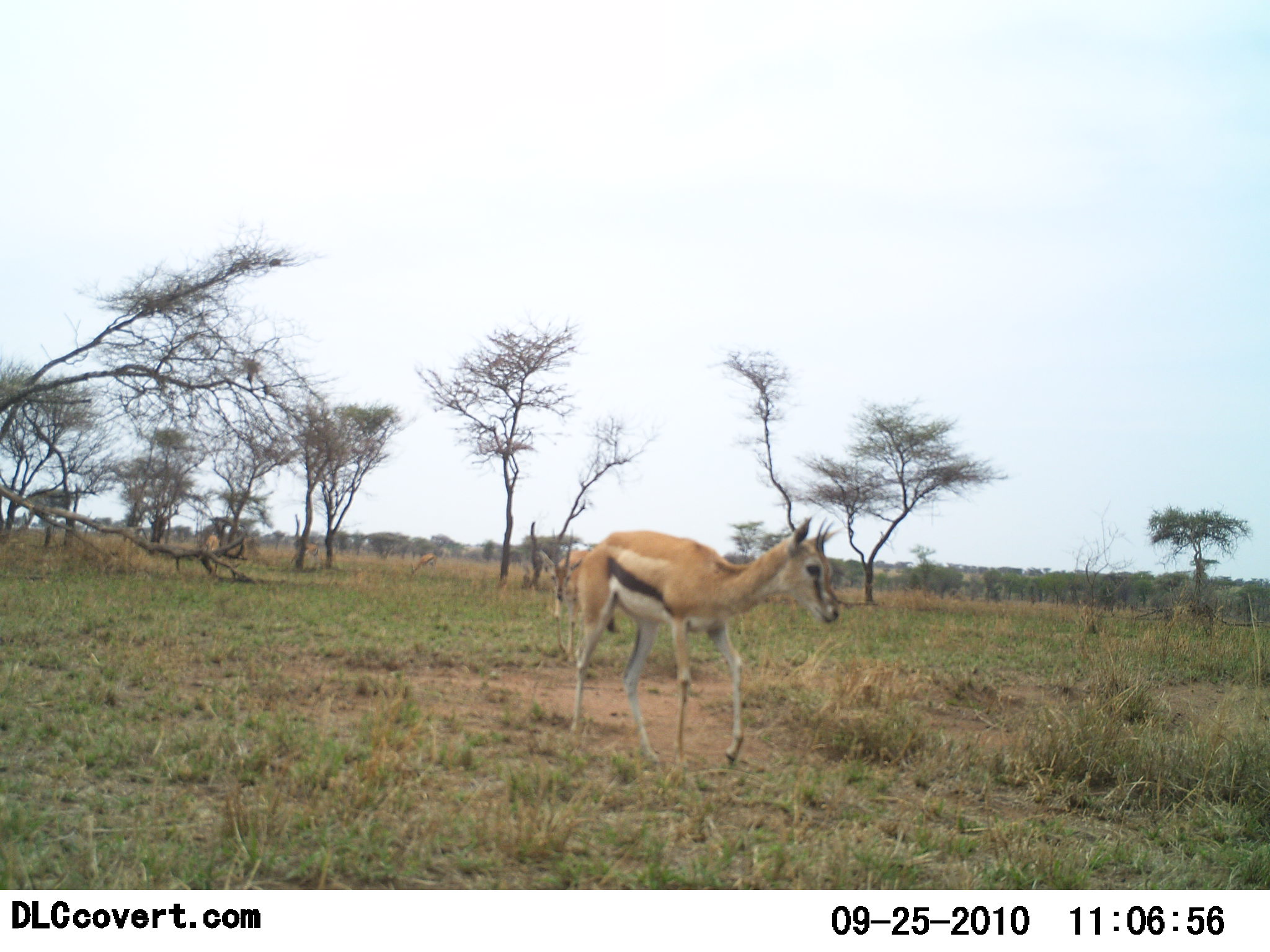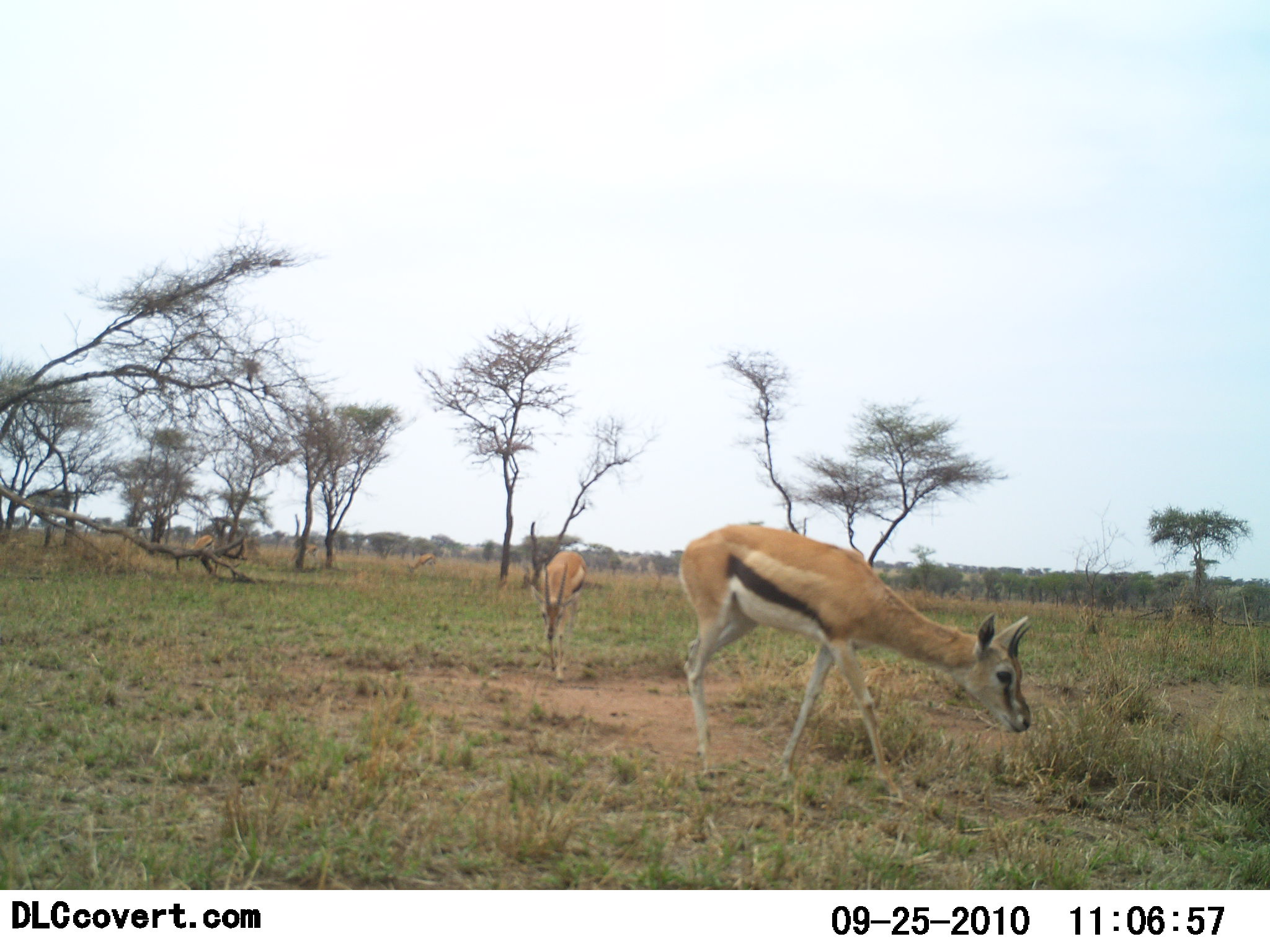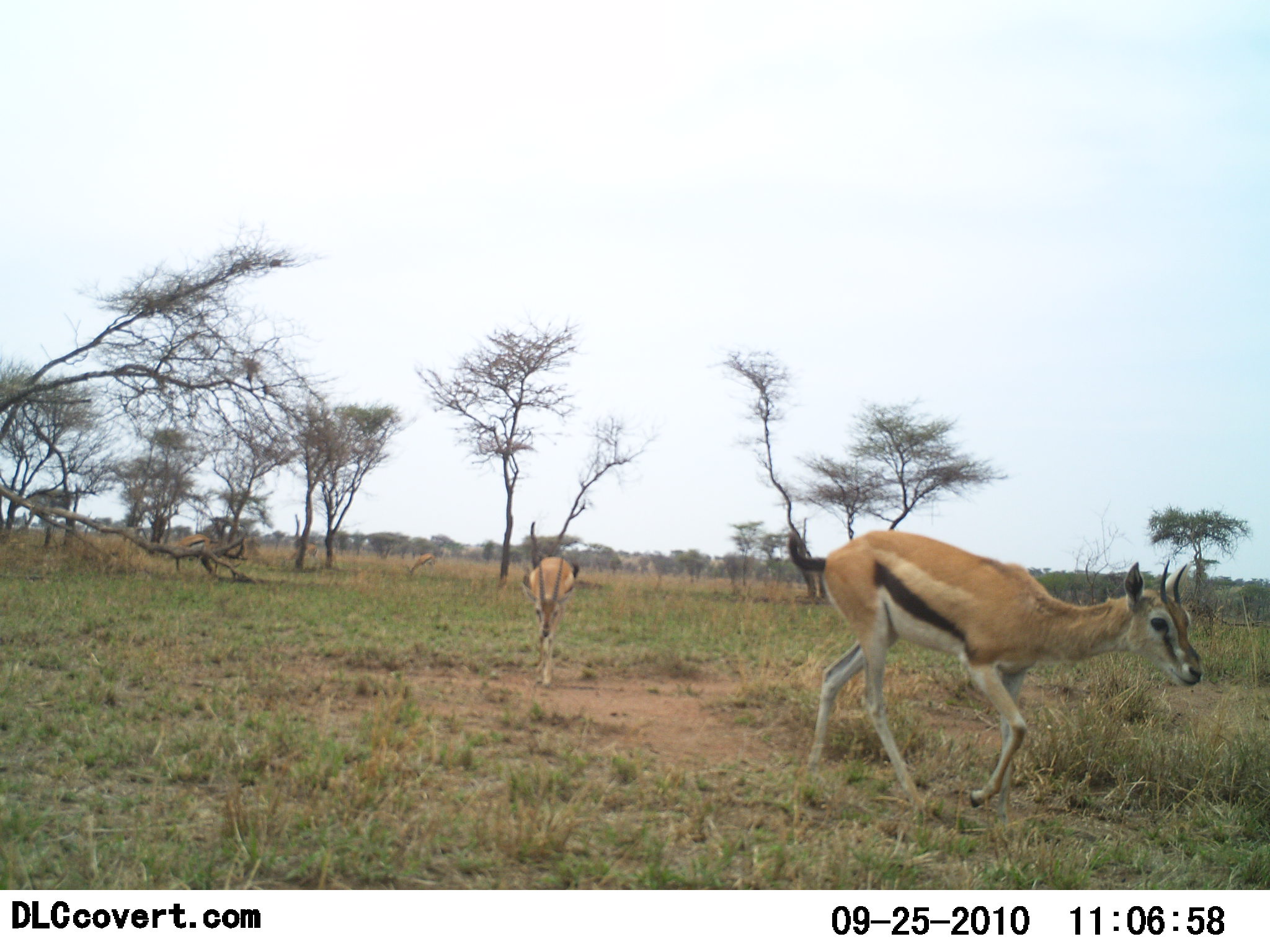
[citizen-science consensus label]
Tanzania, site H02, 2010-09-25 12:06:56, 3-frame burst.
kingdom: Animalia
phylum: Chordata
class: Mammalia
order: Artiodactyla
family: Bovidae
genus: Eudorcas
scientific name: Eudorcas thomsonii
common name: thomson's gazelle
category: gazellethomsons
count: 3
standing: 31%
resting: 0%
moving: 62%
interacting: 0%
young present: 0%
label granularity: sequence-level